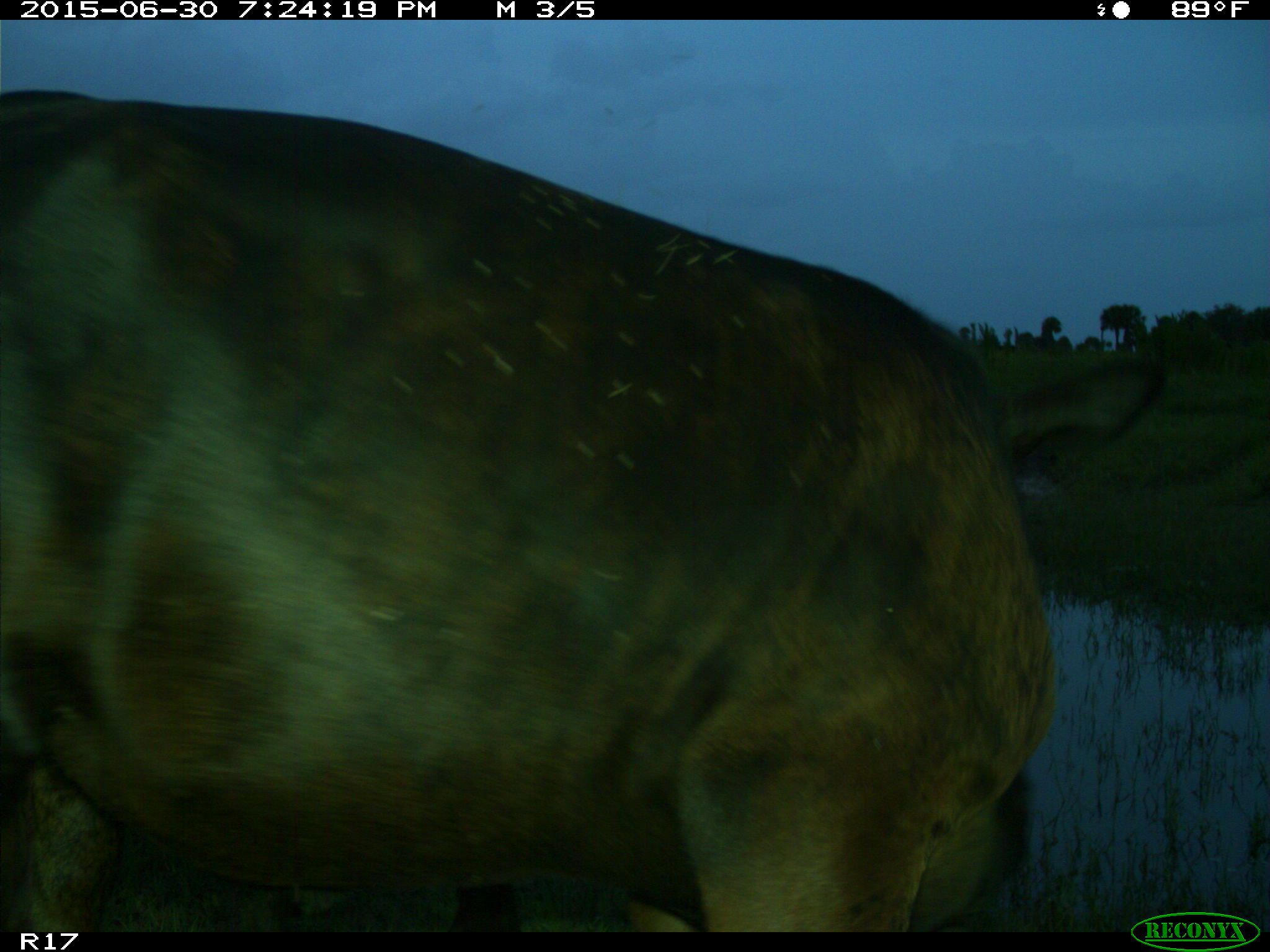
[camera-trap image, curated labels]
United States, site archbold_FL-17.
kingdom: Animalia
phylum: Chordata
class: Mammalia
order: Artiodactyla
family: Bovidae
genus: Bos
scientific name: Bos taurus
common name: domestic cow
Bos taurus (domestic cow).